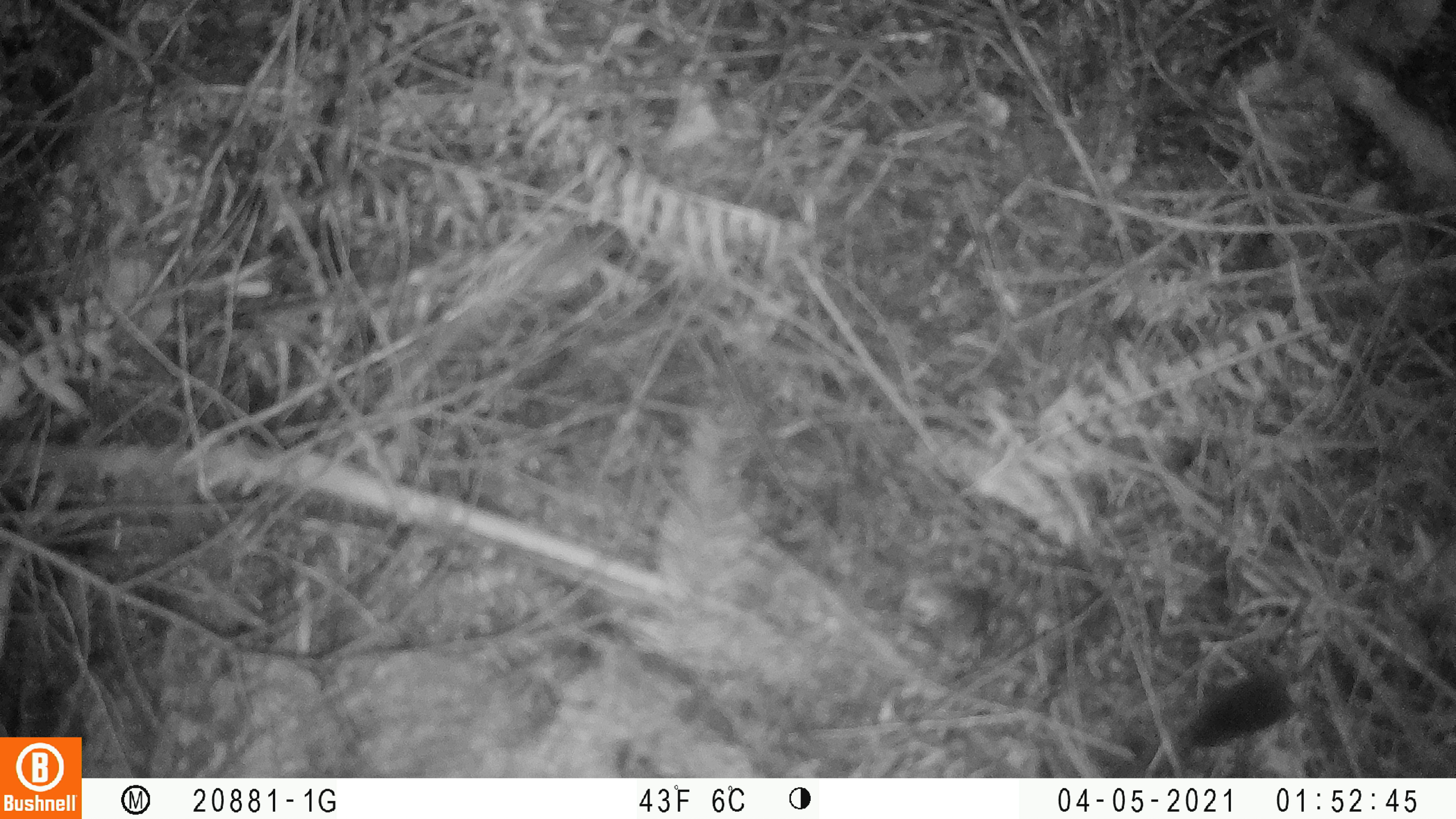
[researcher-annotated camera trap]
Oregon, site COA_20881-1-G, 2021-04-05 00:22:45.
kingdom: Animalia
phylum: Chordata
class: Mammalia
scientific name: Mammalia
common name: small mammal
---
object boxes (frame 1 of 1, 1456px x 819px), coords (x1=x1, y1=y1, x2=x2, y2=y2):
small mammal: (x1=1139, y1=575, x2=1376, y2=770)